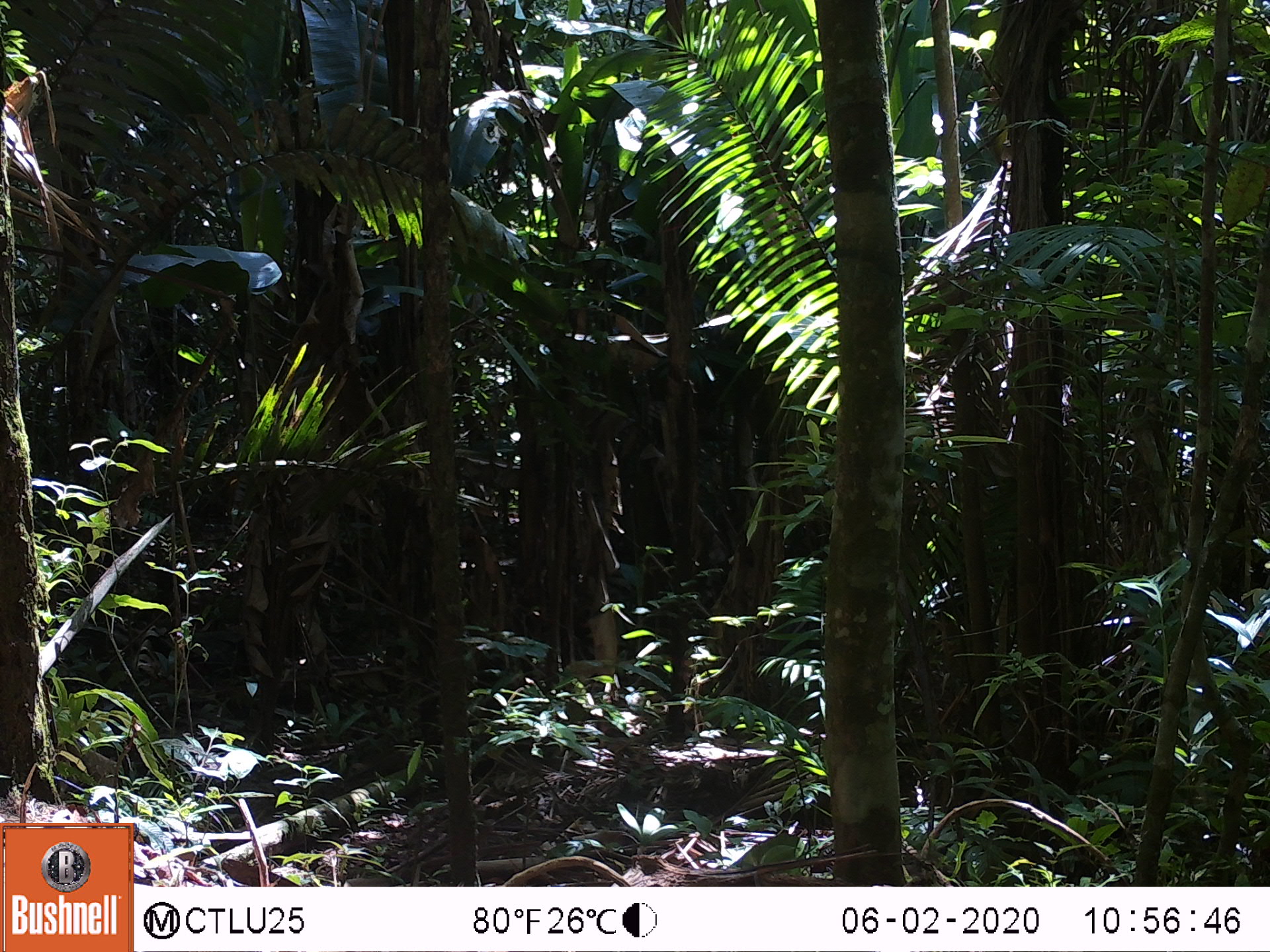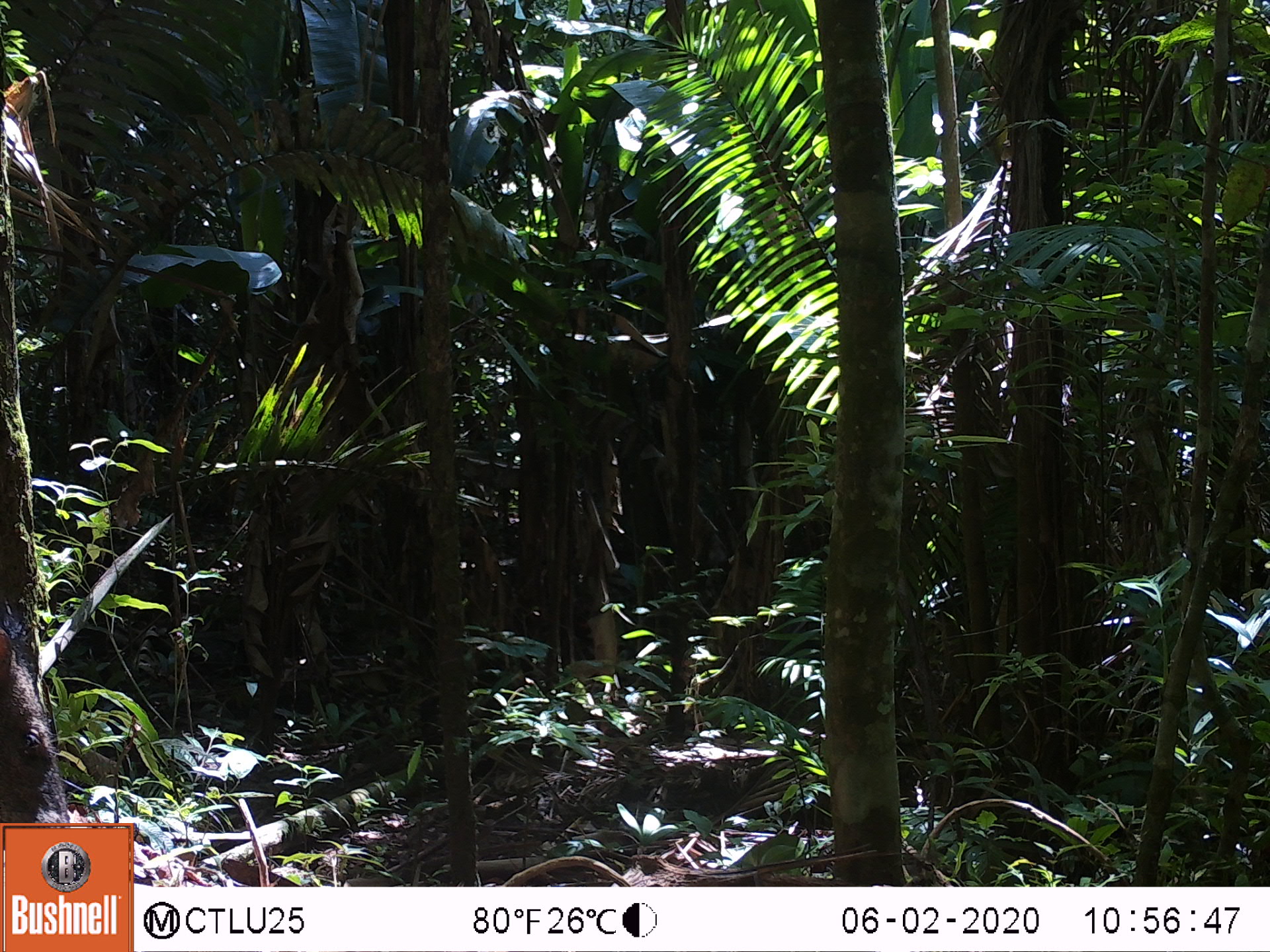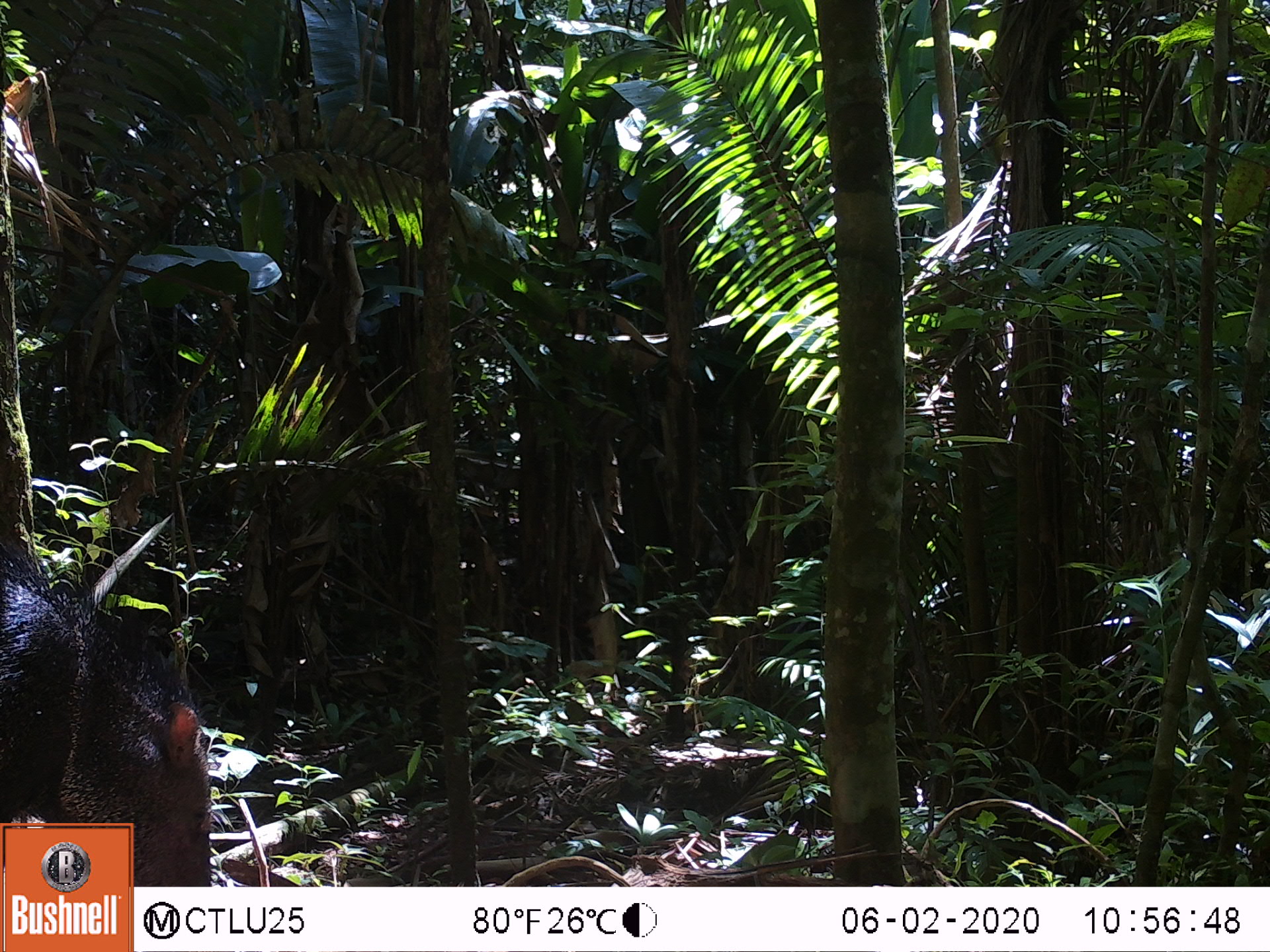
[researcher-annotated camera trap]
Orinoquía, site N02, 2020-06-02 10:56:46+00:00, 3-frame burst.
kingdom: Animalia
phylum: Chordata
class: Mammalia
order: Artiodactyla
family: Tayassuidae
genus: Pecari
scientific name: Pecari tajacu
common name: collared peccary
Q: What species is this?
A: Collared peccary (Pecari tajacu).